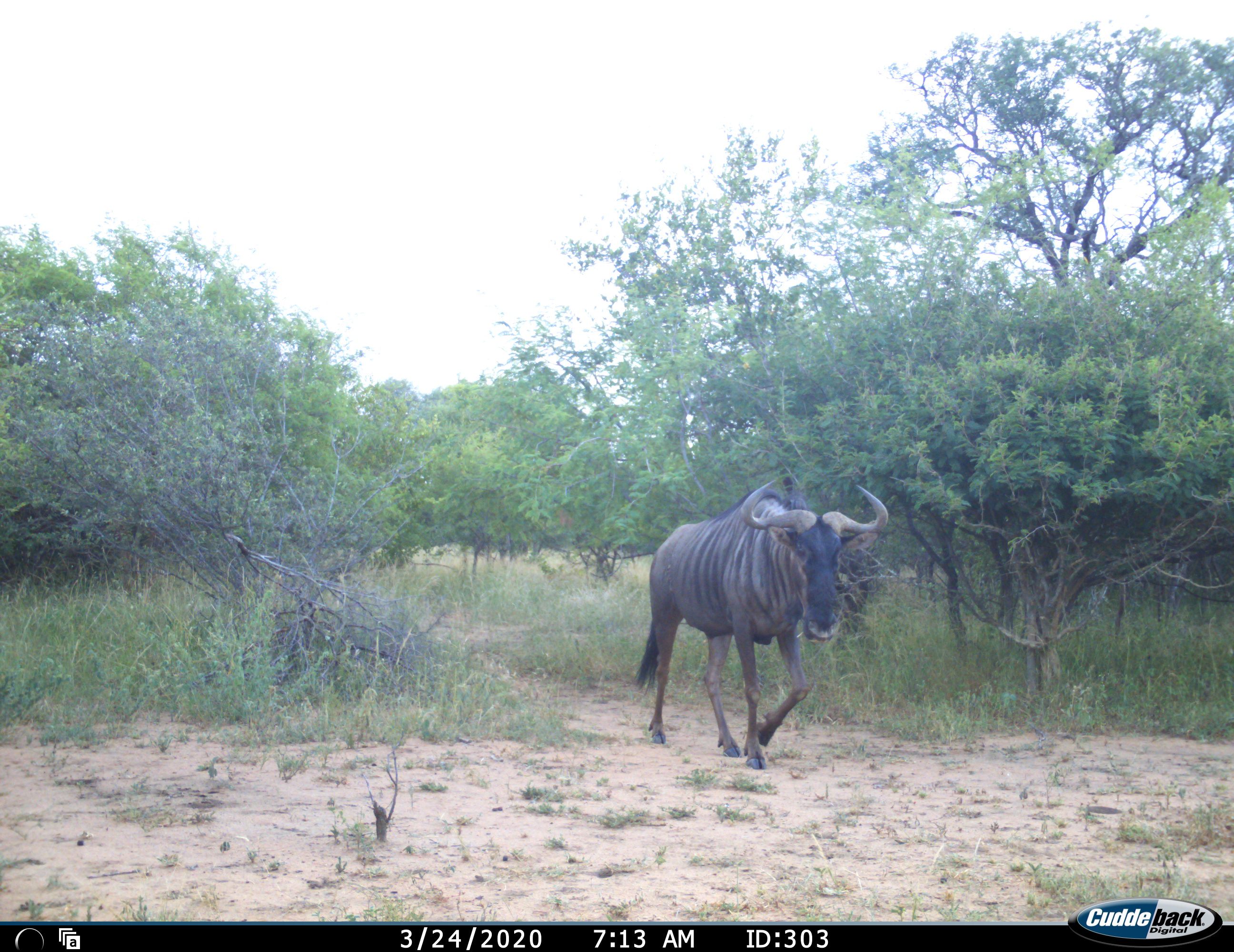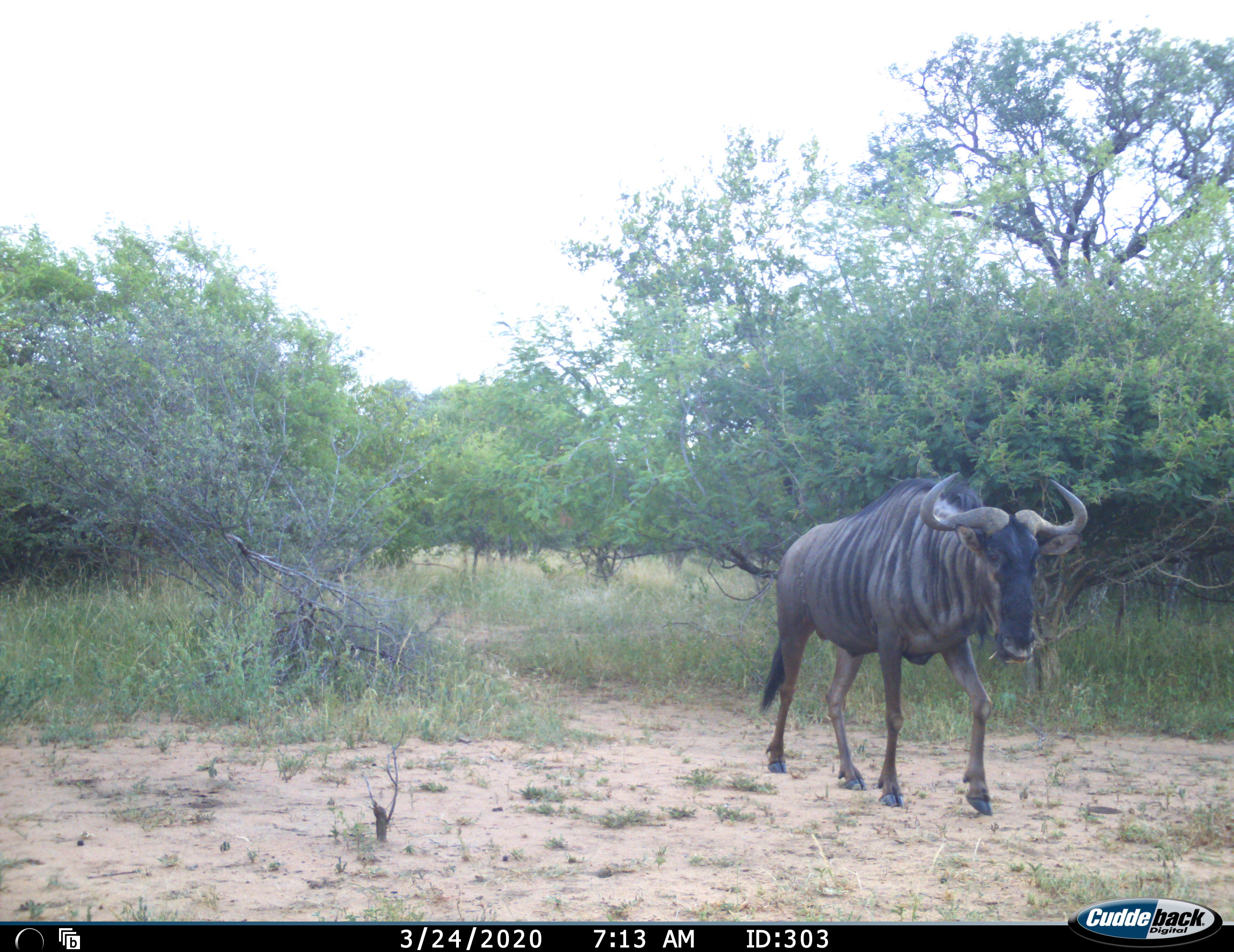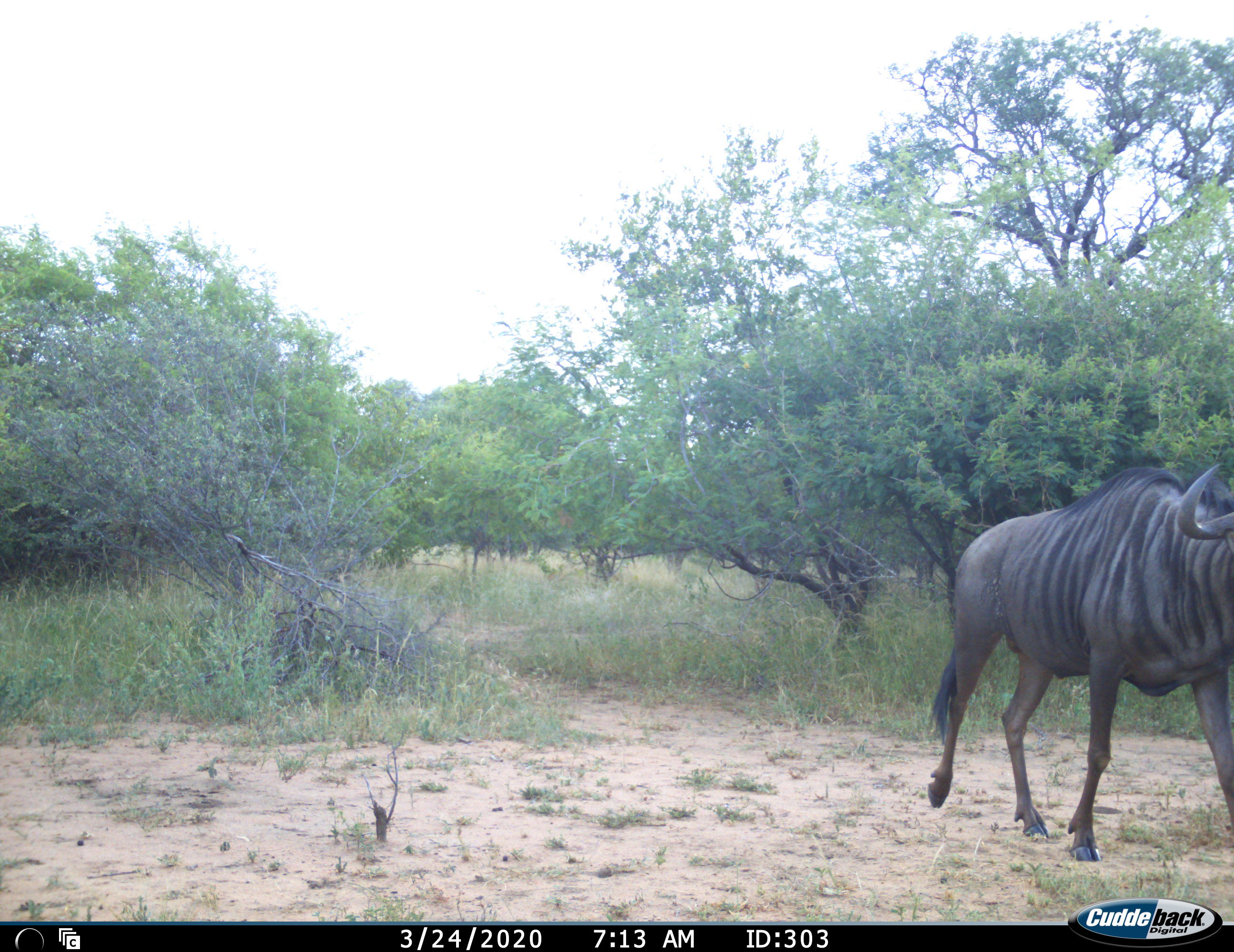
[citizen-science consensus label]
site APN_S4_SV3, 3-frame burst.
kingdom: Animalia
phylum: Chordata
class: Mammalia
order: Artiodactyla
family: Bovidae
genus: Connochaetes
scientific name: Connochaetes taurinus taurinus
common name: blue wildebeest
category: wildebeestblue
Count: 1.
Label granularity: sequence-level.